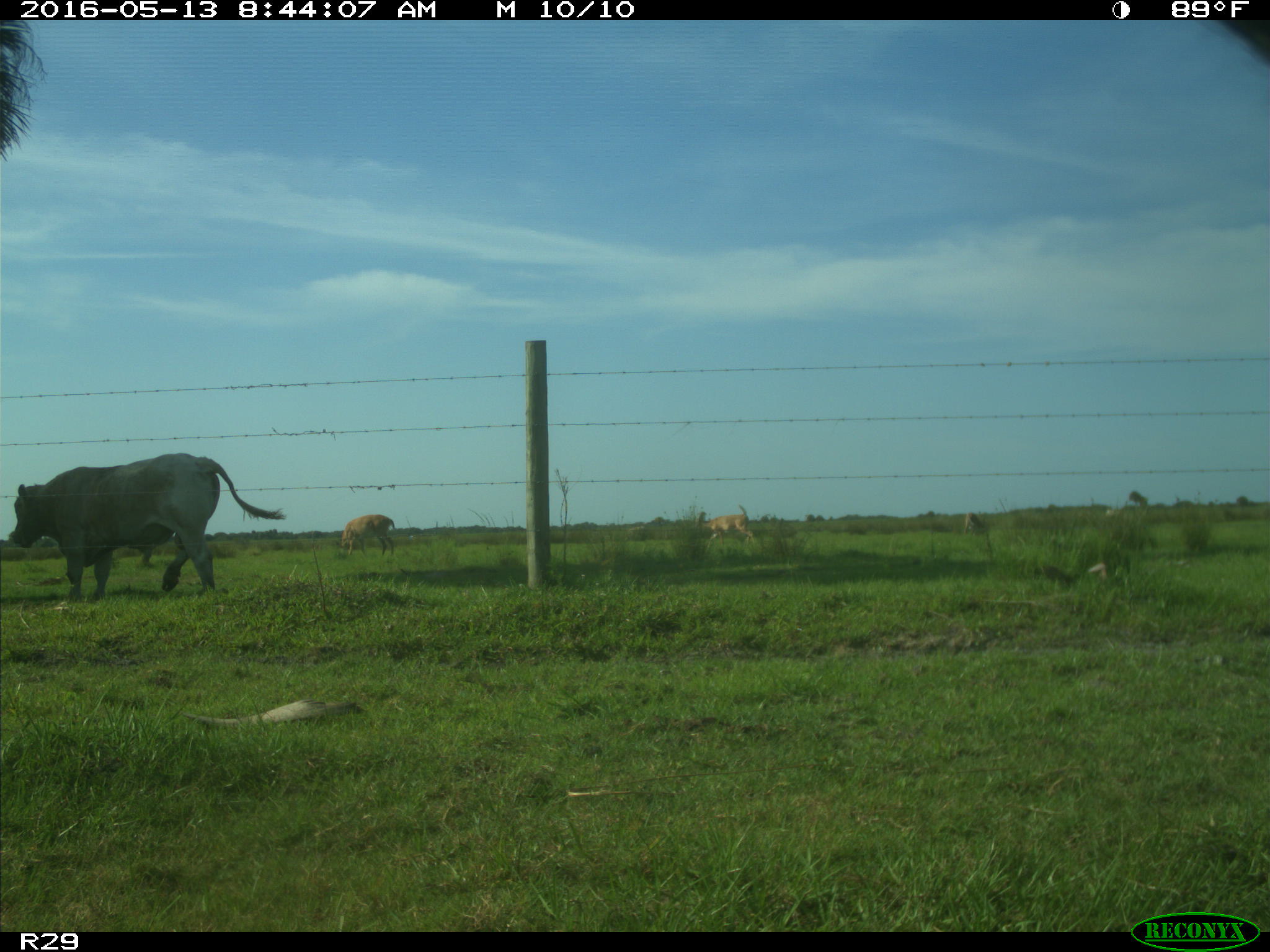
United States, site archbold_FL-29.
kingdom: Animalia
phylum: Chordata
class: Mammalia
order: Artiodactyla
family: Bovidae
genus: Bos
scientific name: Bos taurus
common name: domestic cow